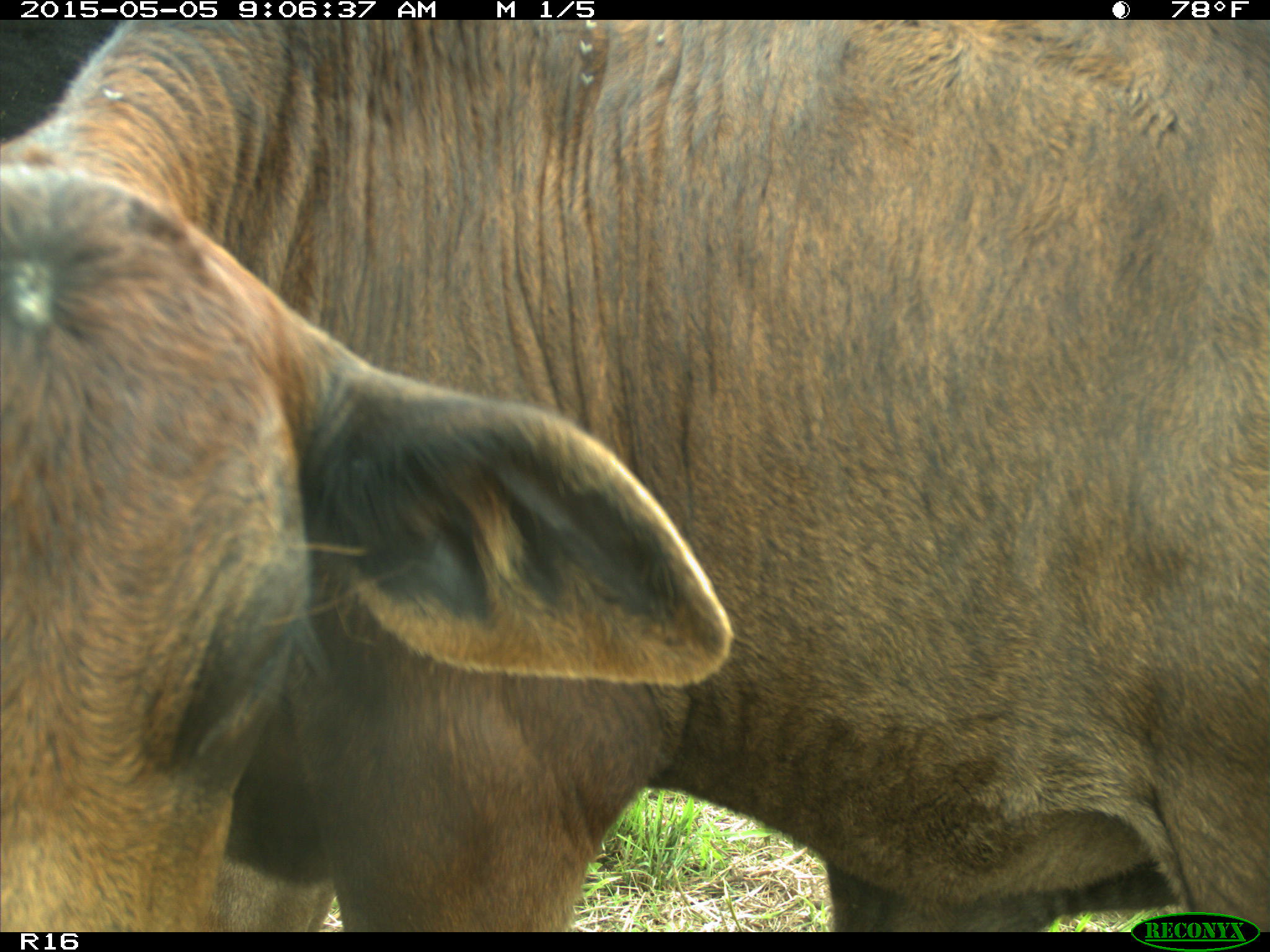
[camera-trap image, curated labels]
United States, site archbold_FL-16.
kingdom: Animalia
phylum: Chordata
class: Mammalia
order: Artiodactyla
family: Bovidae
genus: Bos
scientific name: Bos taurus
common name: domestic cow